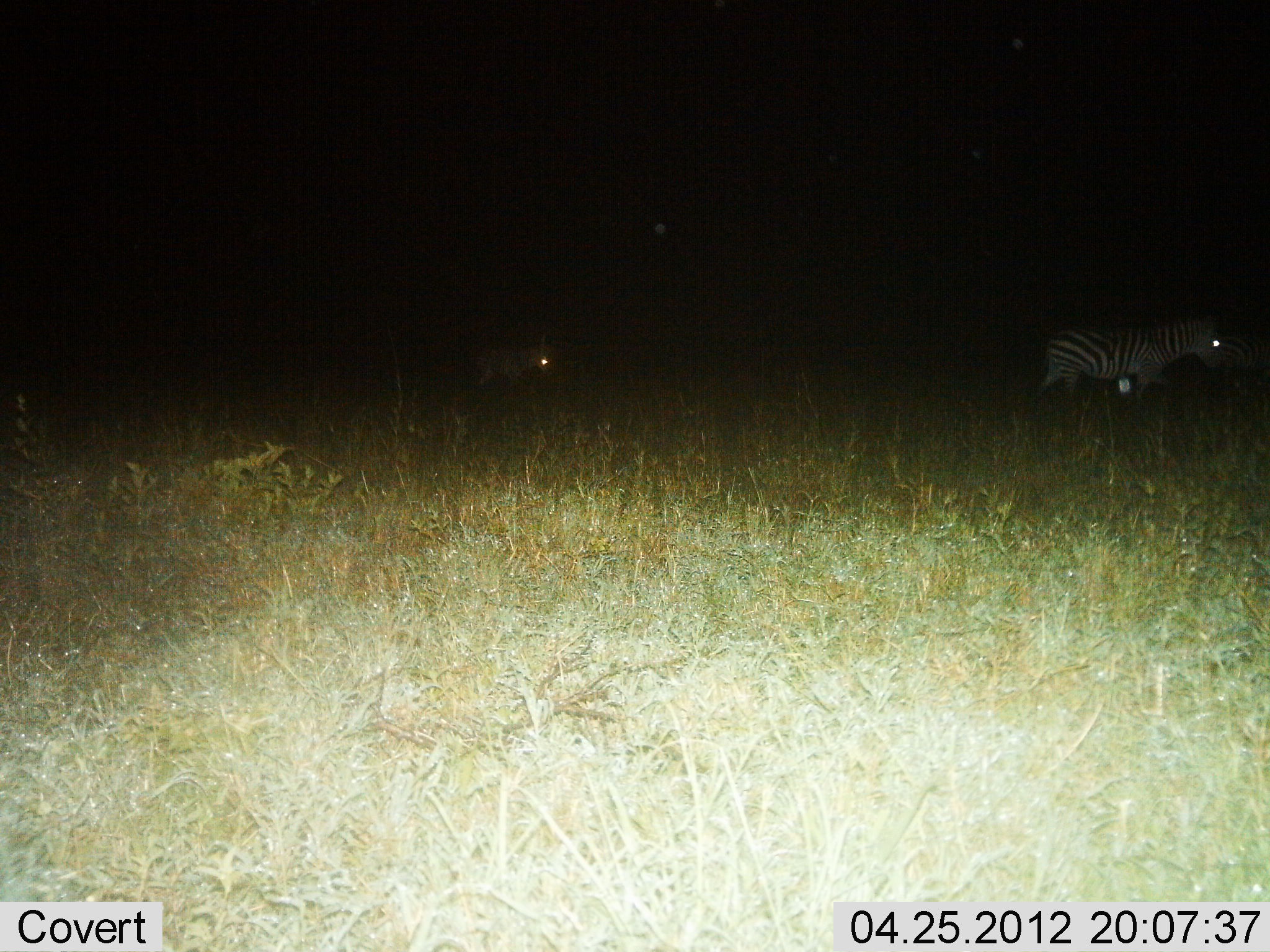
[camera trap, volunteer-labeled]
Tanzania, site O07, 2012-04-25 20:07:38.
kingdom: Animalia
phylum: Chordata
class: Mammalia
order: Perissodactyla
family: Equidae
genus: Equus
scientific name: Equus quagga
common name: plains zebra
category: zebra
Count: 2.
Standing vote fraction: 34%.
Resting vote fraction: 0%.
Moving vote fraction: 66%.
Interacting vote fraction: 0%.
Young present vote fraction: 7%.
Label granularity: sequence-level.